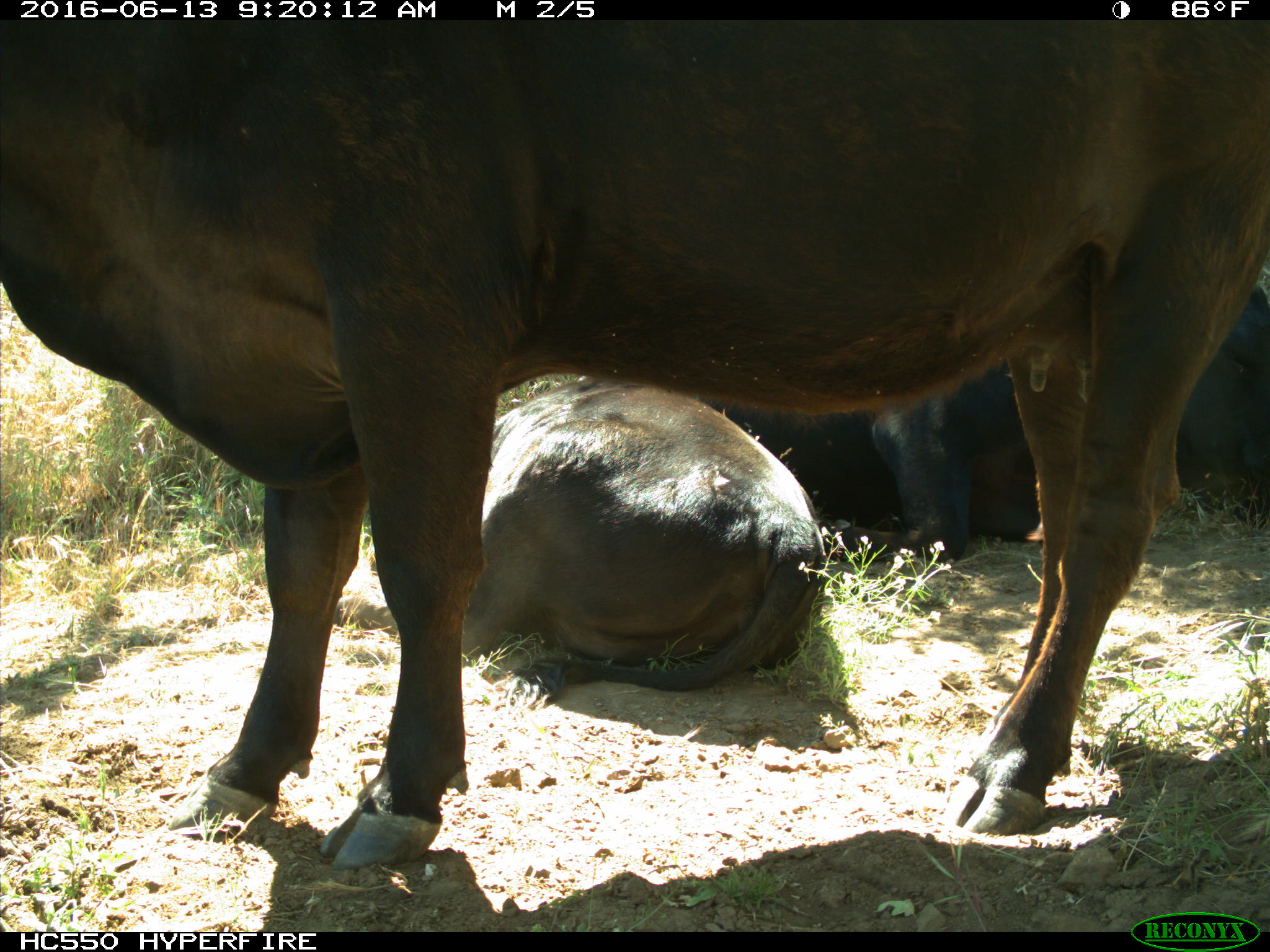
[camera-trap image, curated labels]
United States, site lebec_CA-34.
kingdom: Animalia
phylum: Chordata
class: Mammalia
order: Artiodactyla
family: Bovidae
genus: Bos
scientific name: Bos taurus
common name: domestic cow